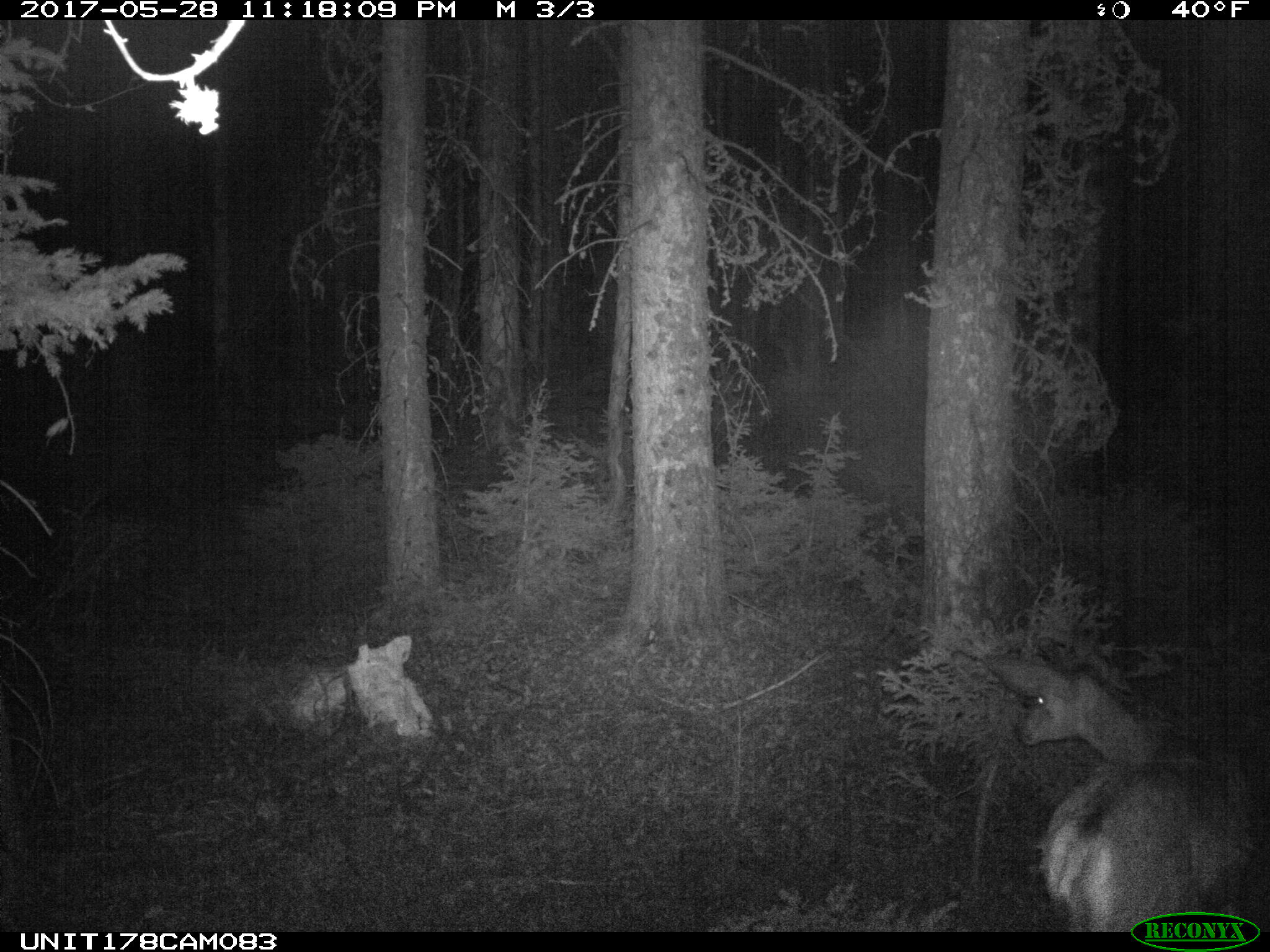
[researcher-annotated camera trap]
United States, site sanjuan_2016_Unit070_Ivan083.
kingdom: Animalia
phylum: Chordata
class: Mammalia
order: Artiodactyla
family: Cervidae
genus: Odocoileus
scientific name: Odocoileus hemionus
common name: mule deer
Odocoileus hemionus (mule deer).